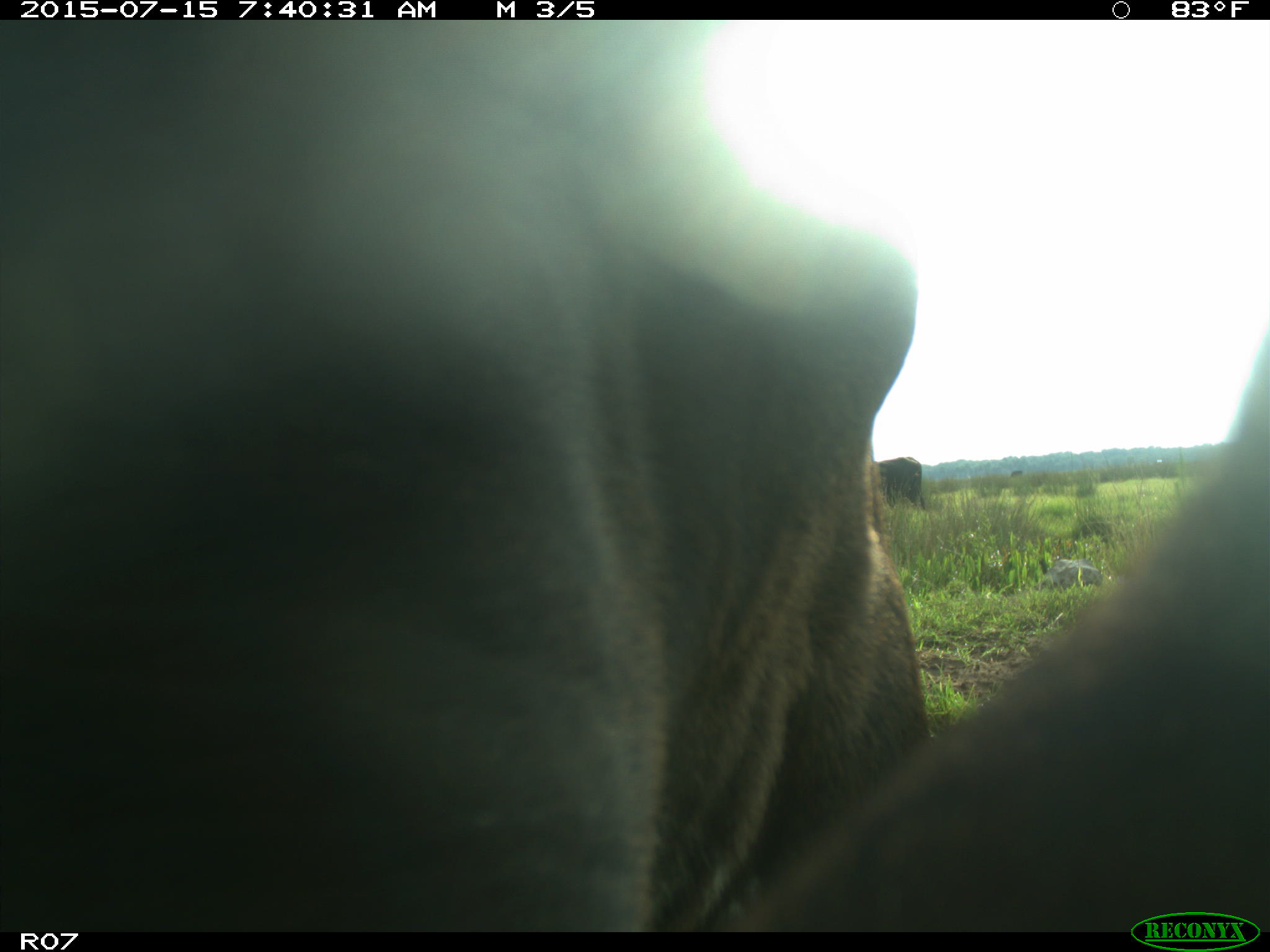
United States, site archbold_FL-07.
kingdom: Animalia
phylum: Chordata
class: Mammalia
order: Artiodactyla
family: Bovidae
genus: Bos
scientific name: Bos taurus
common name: domestic cow